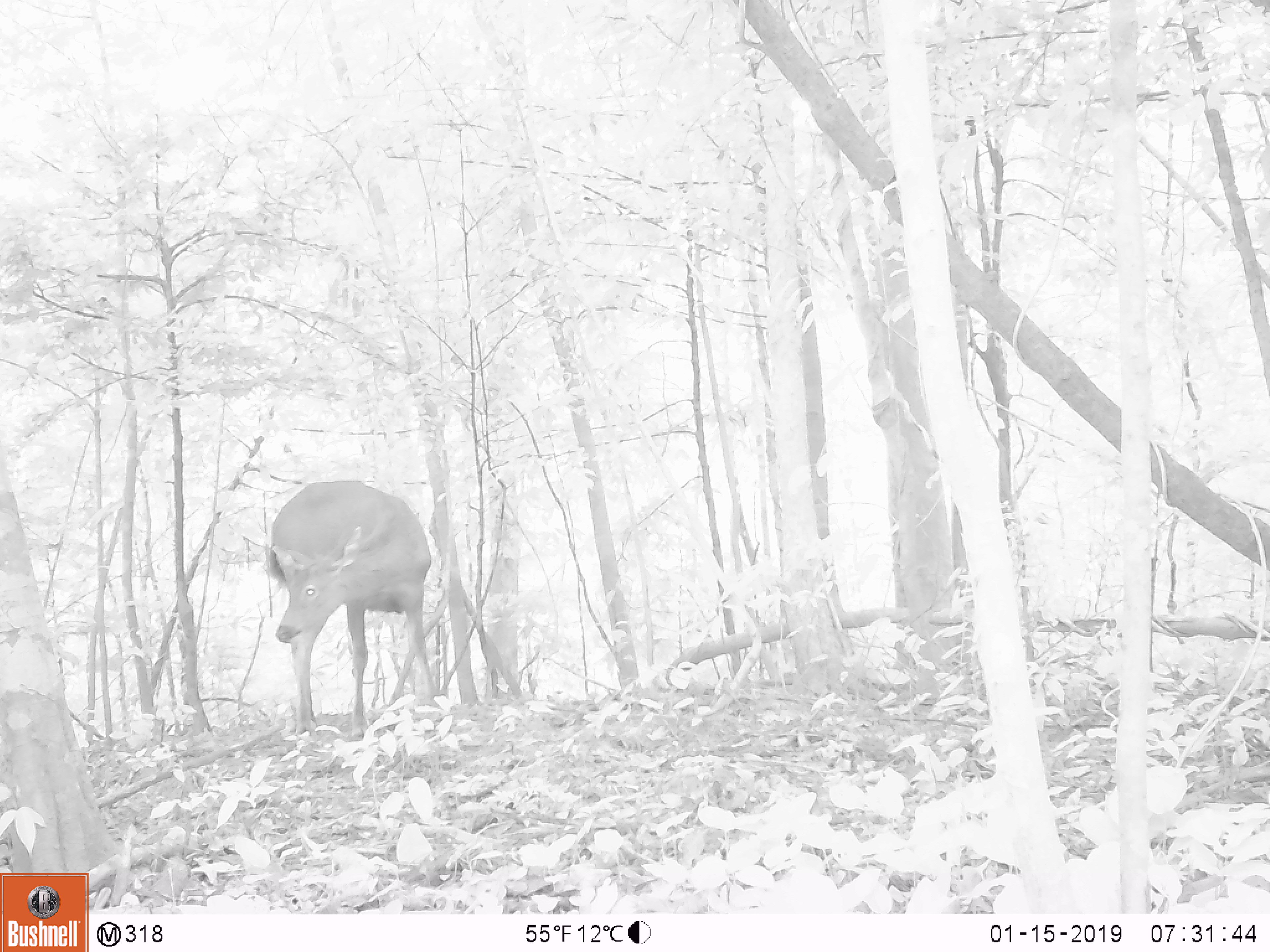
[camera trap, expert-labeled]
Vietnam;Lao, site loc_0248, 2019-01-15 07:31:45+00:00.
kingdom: Animalia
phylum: Chordata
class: Mammalia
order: Artiodactyla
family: Cervidae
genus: Rusa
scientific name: Rusa unicolor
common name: sambar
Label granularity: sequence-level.